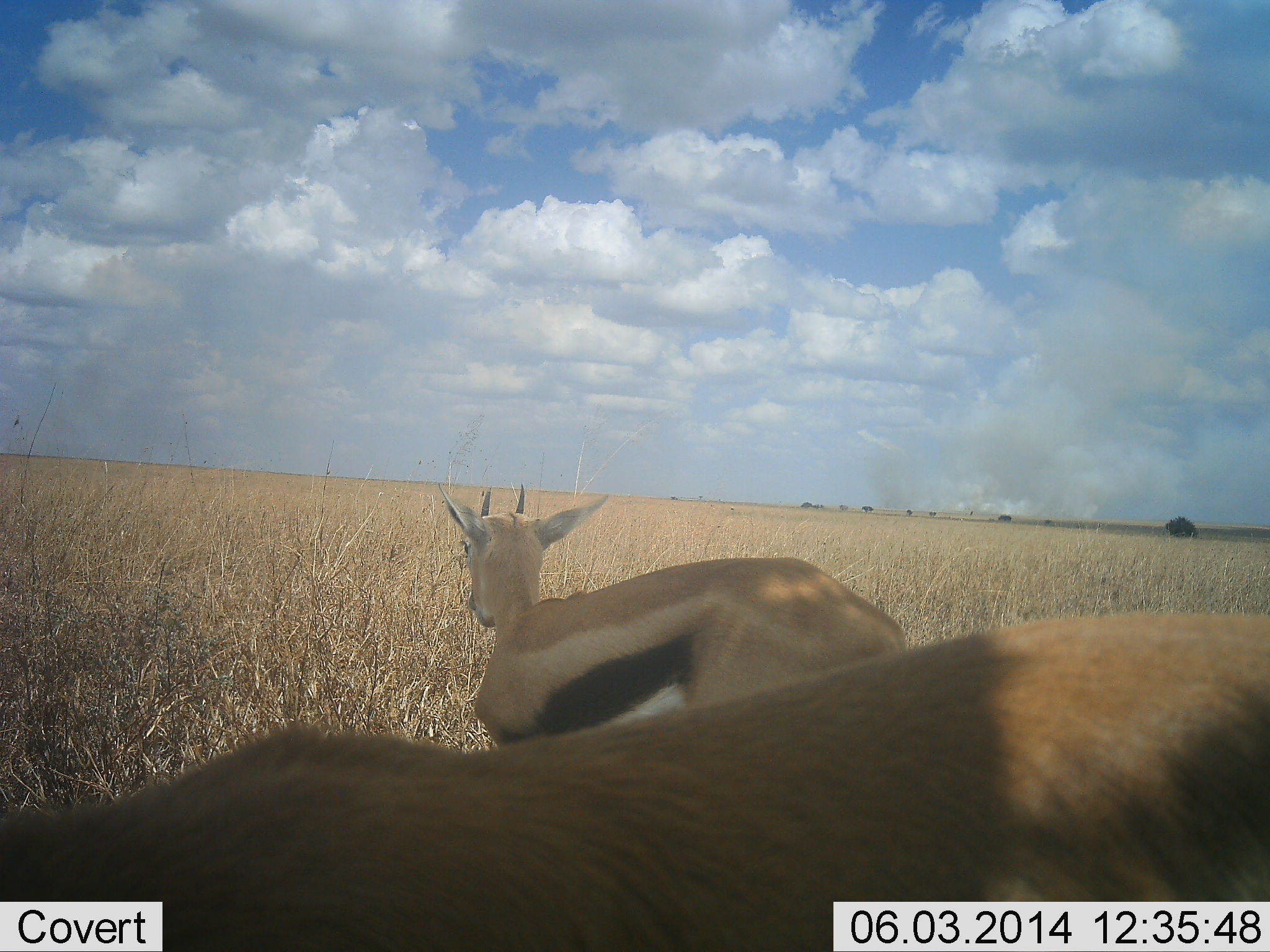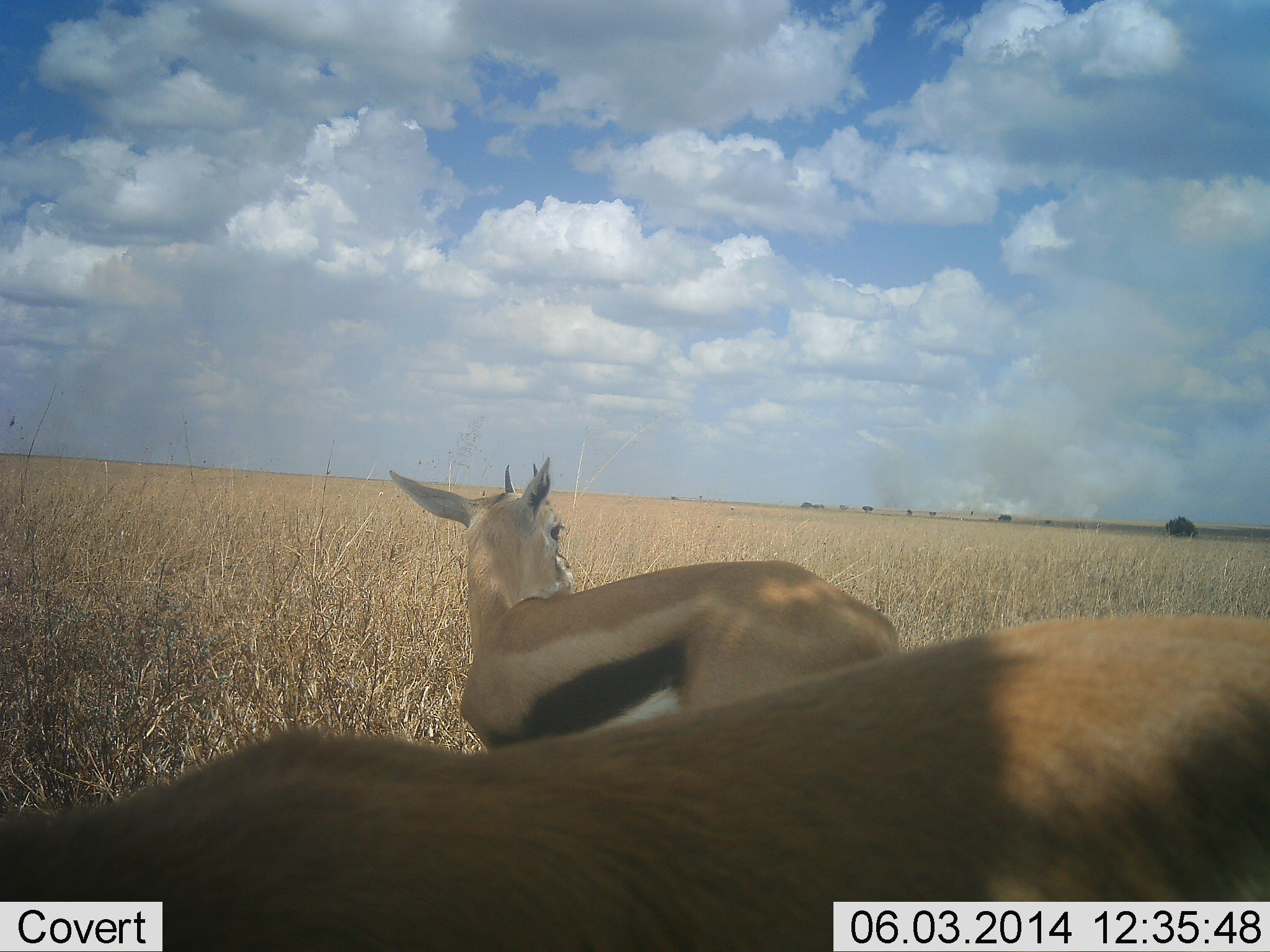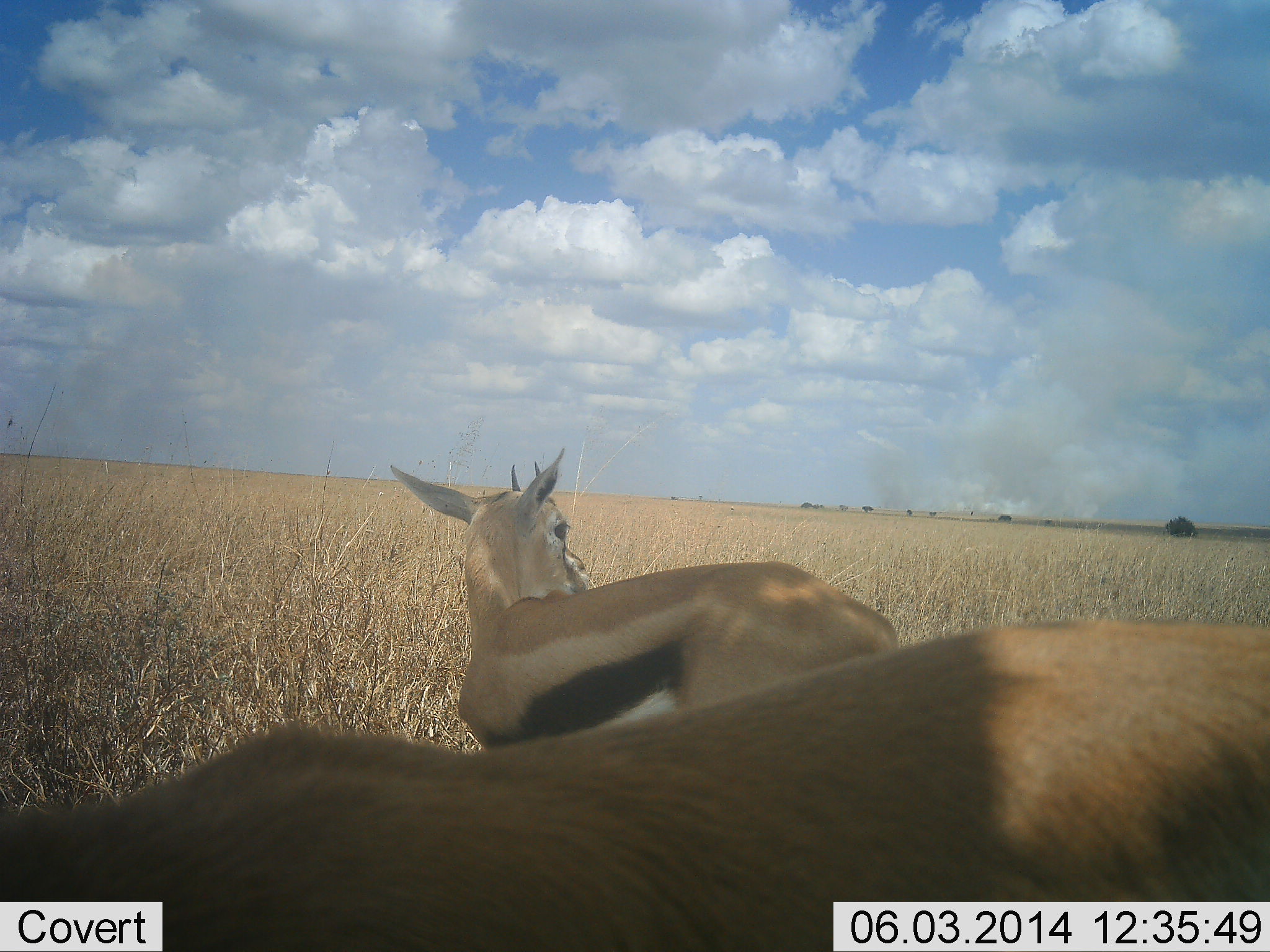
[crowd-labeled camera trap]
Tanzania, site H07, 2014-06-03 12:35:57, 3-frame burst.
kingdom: Animalia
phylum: Chordata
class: Mammalia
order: Artiodactyla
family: Bovidae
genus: Eudorcas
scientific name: Eudorcas thomsonii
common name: thomson's gazelle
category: gazellethomsons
Gazellethomsons (thomson's gazelle) (Eudorcas thomsonii), count 2. Behavior (volunteer vote fractions): standing 100%, resting 10%, moving 0%, interacting 0%. Young present (vote fraction): 0%. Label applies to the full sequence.